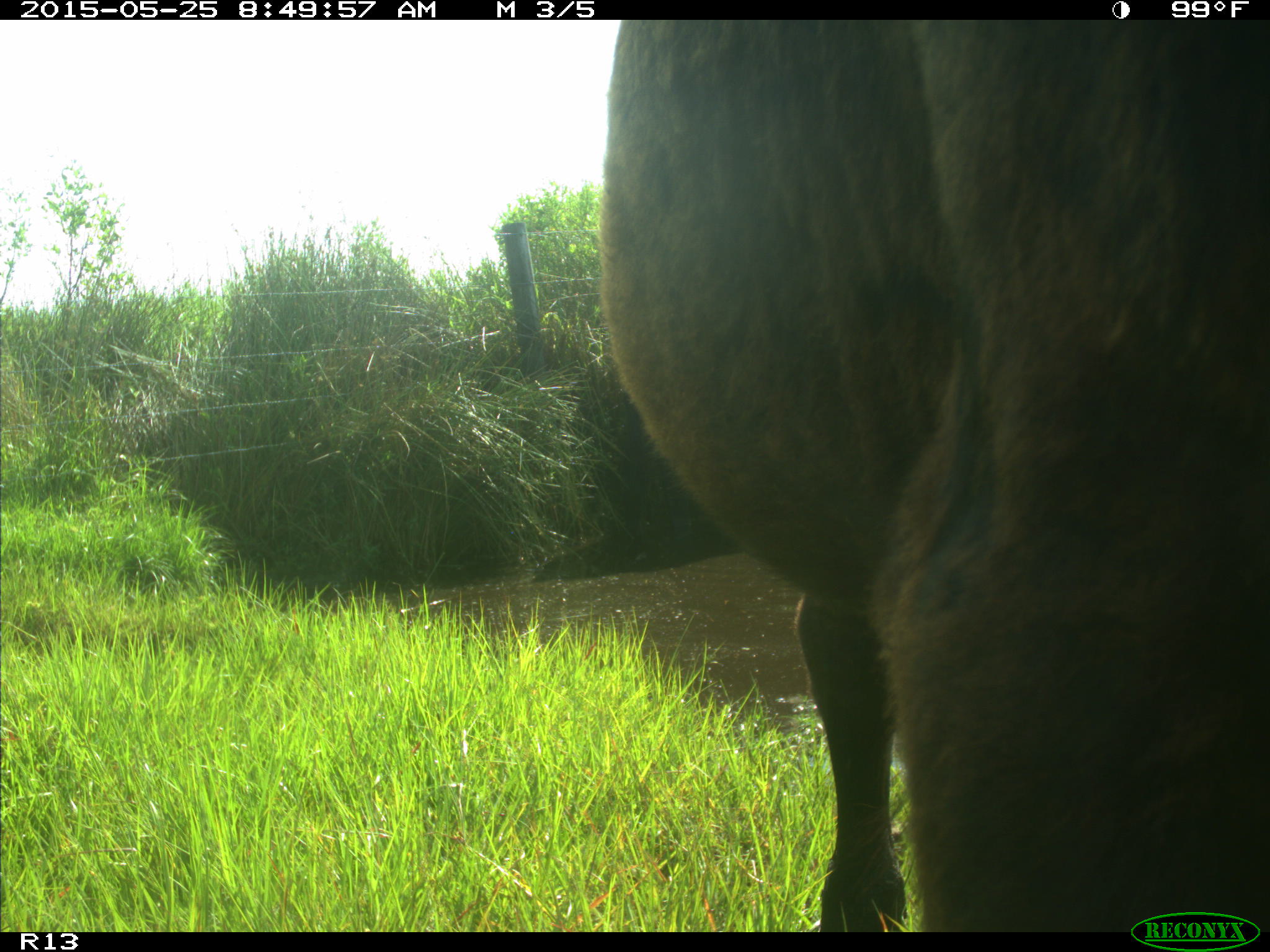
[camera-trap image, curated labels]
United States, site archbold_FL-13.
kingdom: Animalia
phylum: Chordata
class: Mammalia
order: Artiodactyla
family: Bovidae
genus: Bos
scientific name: Bos taurus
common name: domestic cow